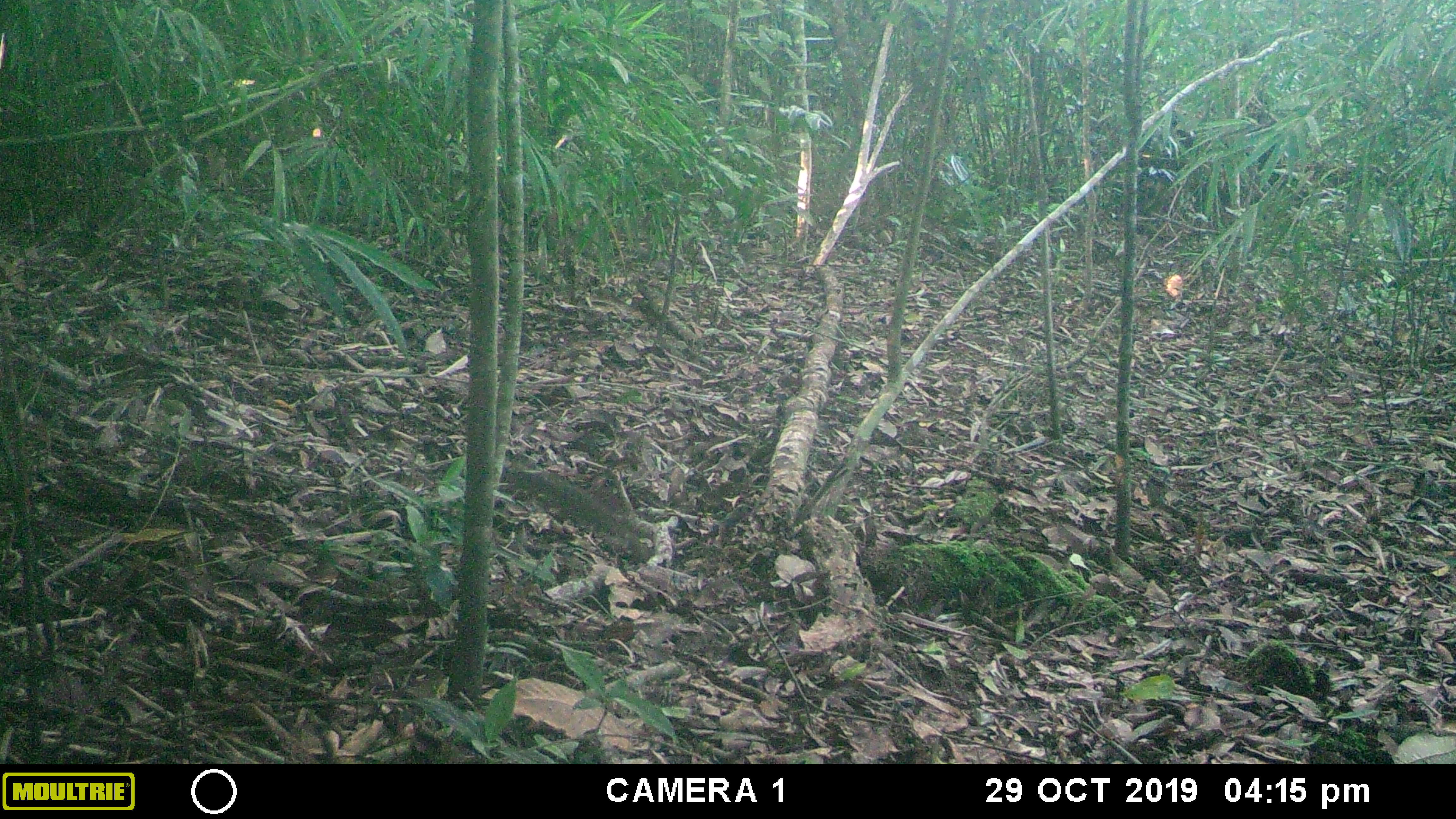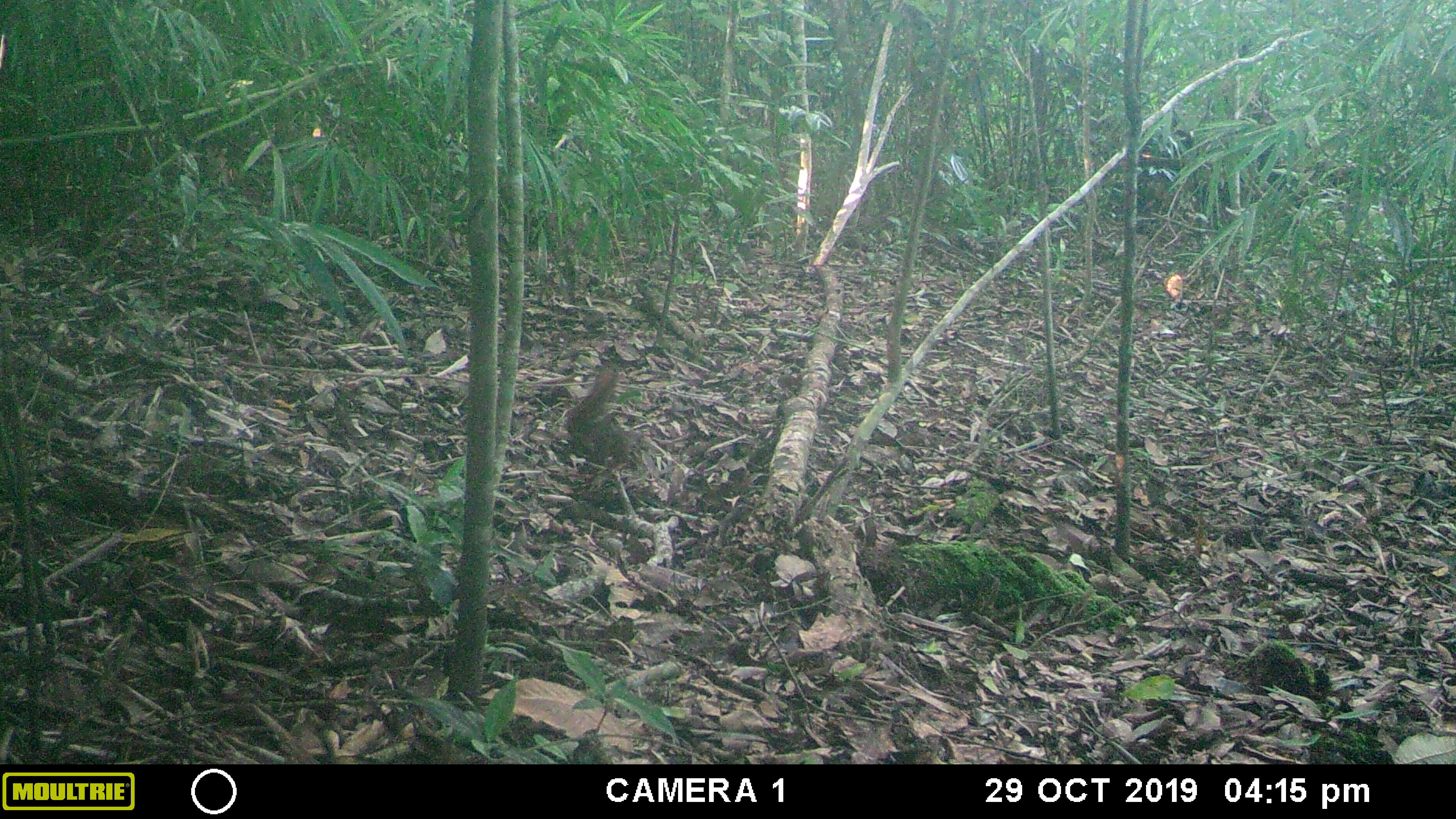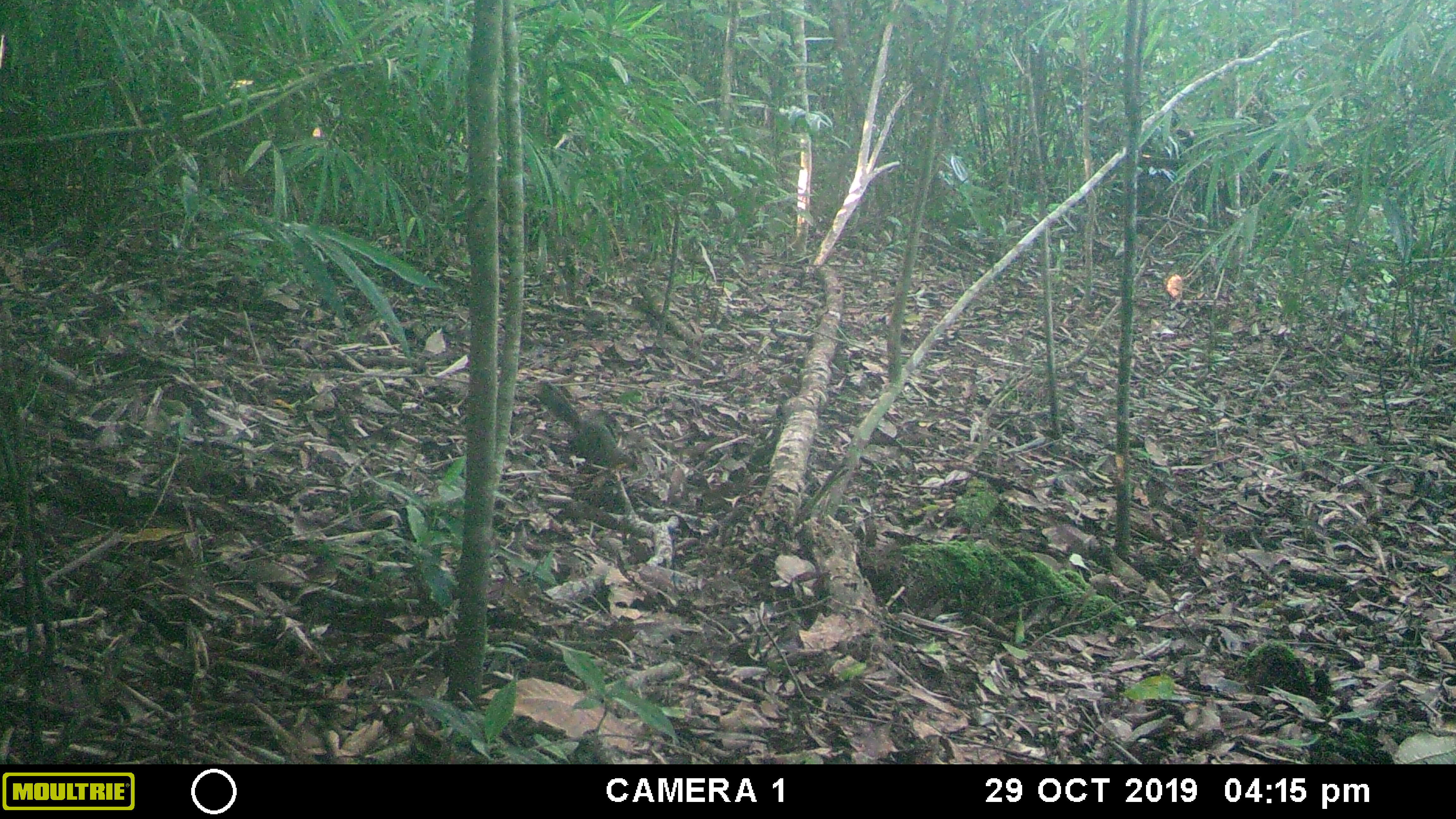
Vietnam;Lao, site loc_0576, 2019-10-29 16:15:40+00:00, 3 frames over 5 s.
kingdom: Animalia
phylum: Chordata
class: Mammalia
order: Rodentia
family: Sciuridae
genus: Dremomys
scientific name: Dremomys rufigenis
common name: red-cheeked squirrel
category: red cheeked squirrel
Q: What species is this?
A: Red cheeked squirrel (red-cheeked squirrel) (Dremomys rufigenis).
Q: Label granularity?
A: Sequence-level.